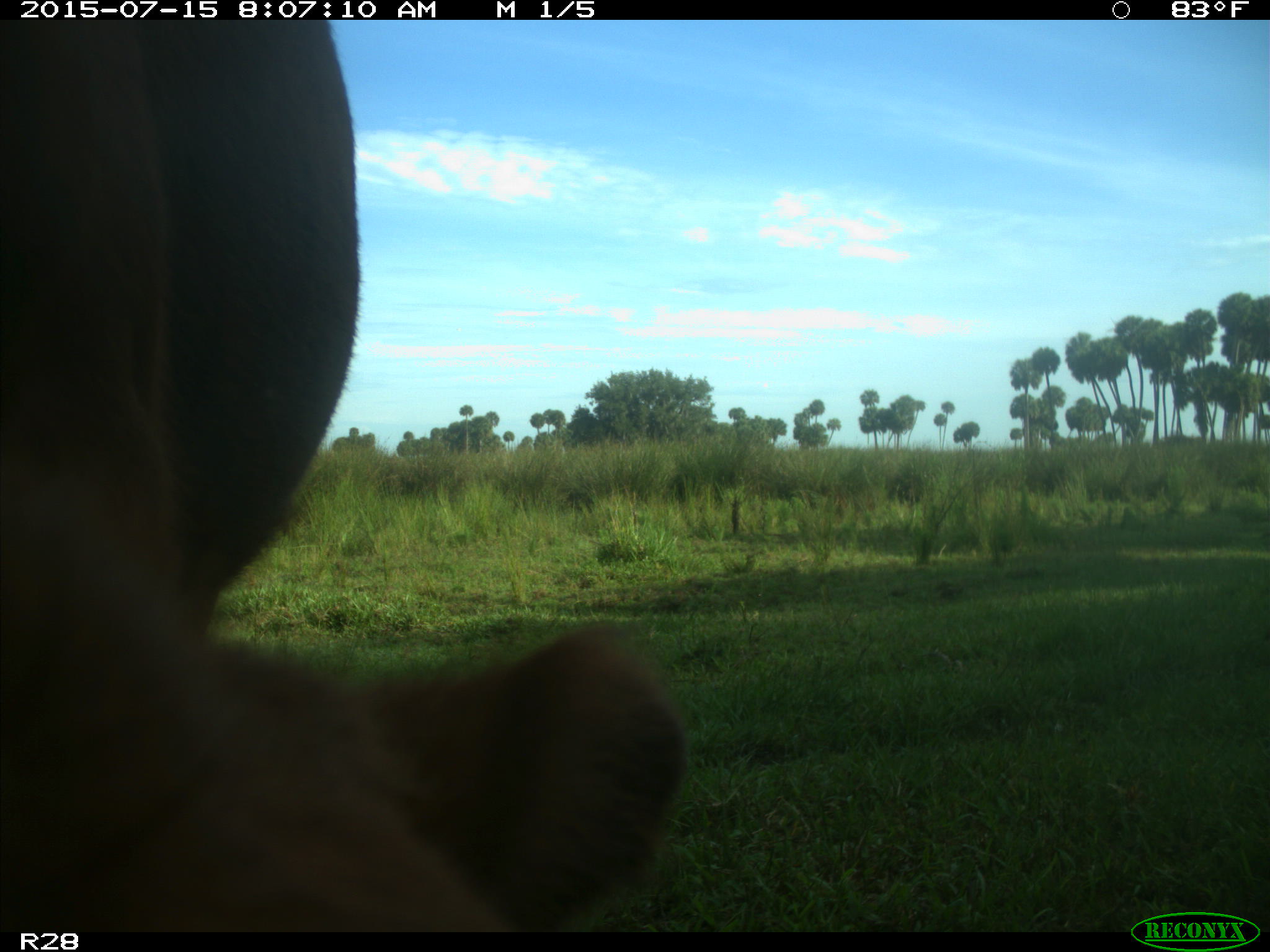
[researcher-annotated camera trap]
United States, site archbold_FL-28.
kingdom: Animalia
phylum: Chordata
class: Mammalia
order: Artiodactyla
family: Bovidae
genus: Bos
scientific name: Bos taurus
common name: domestic cow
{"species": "Bos taurus (domestic cow)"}